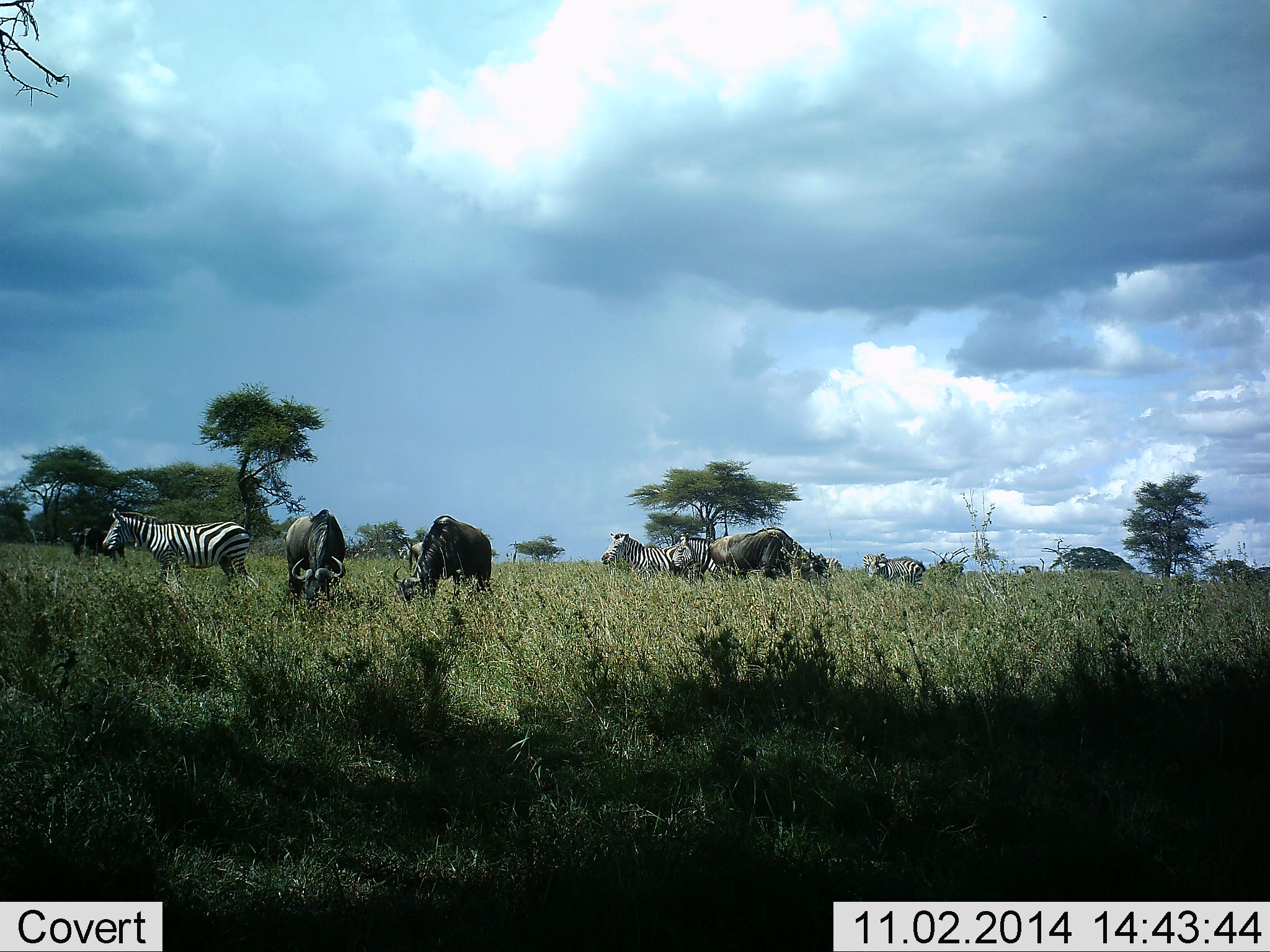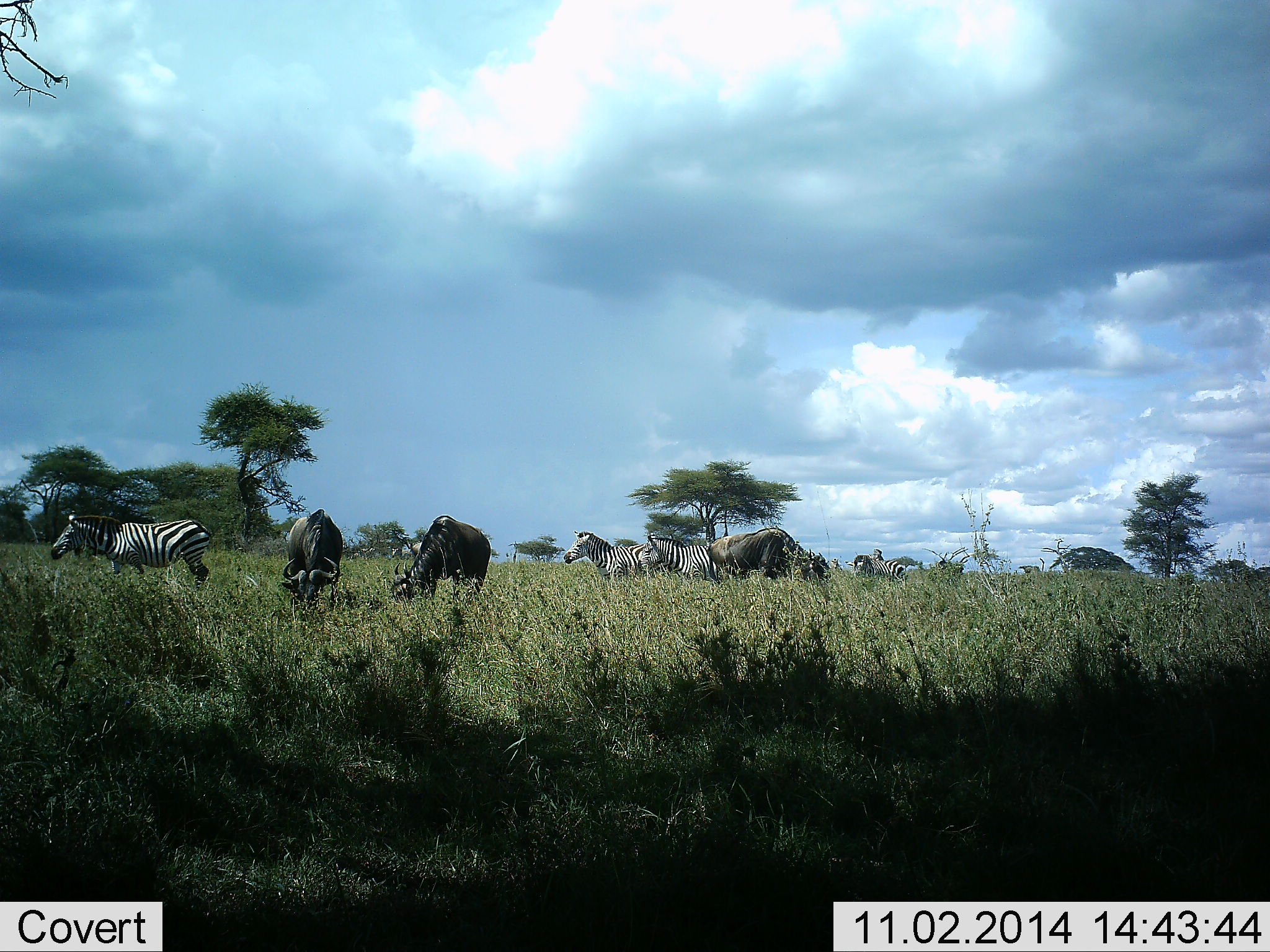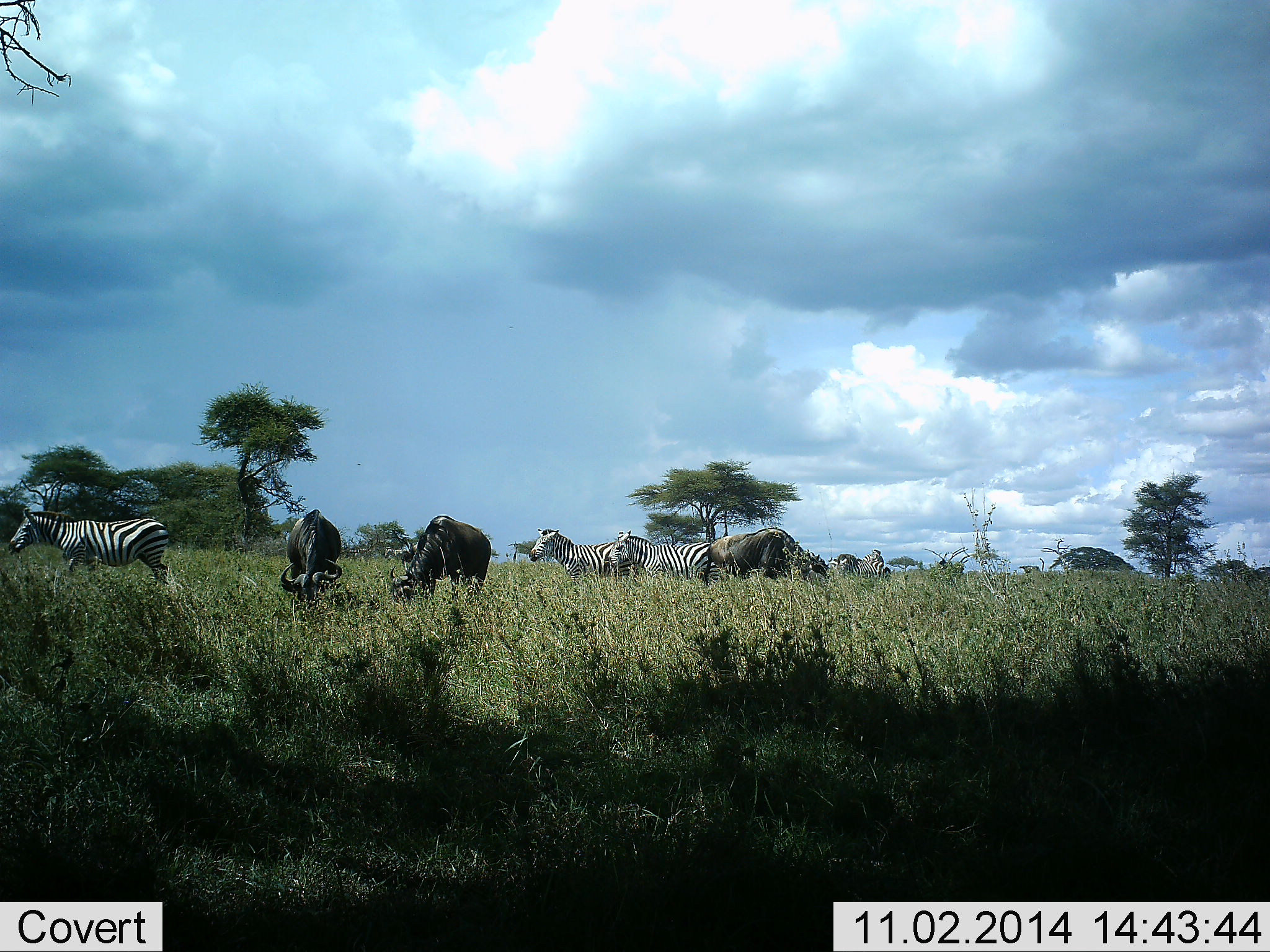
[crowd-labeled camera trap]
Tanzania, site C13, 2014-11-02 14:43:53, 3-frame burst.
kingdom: Animalia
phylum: Chordata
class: Mammalia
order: Artiodactyla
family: Bovidae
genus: Connochaetes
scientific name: Connochaetes taurinus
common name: blue wildebeest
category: wildebeest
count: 3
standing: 27%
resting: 0%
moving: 9%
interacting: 0%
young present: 0%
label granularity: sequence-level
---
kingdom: Animalia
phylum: Chordata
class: Mammalia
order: Perissodactyla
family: Equidae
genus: Equus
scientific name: Equus quagga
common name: plains zebra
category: zebra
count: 4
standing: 7%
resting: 0%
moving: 93%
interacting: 0%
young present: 0%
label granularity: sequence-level